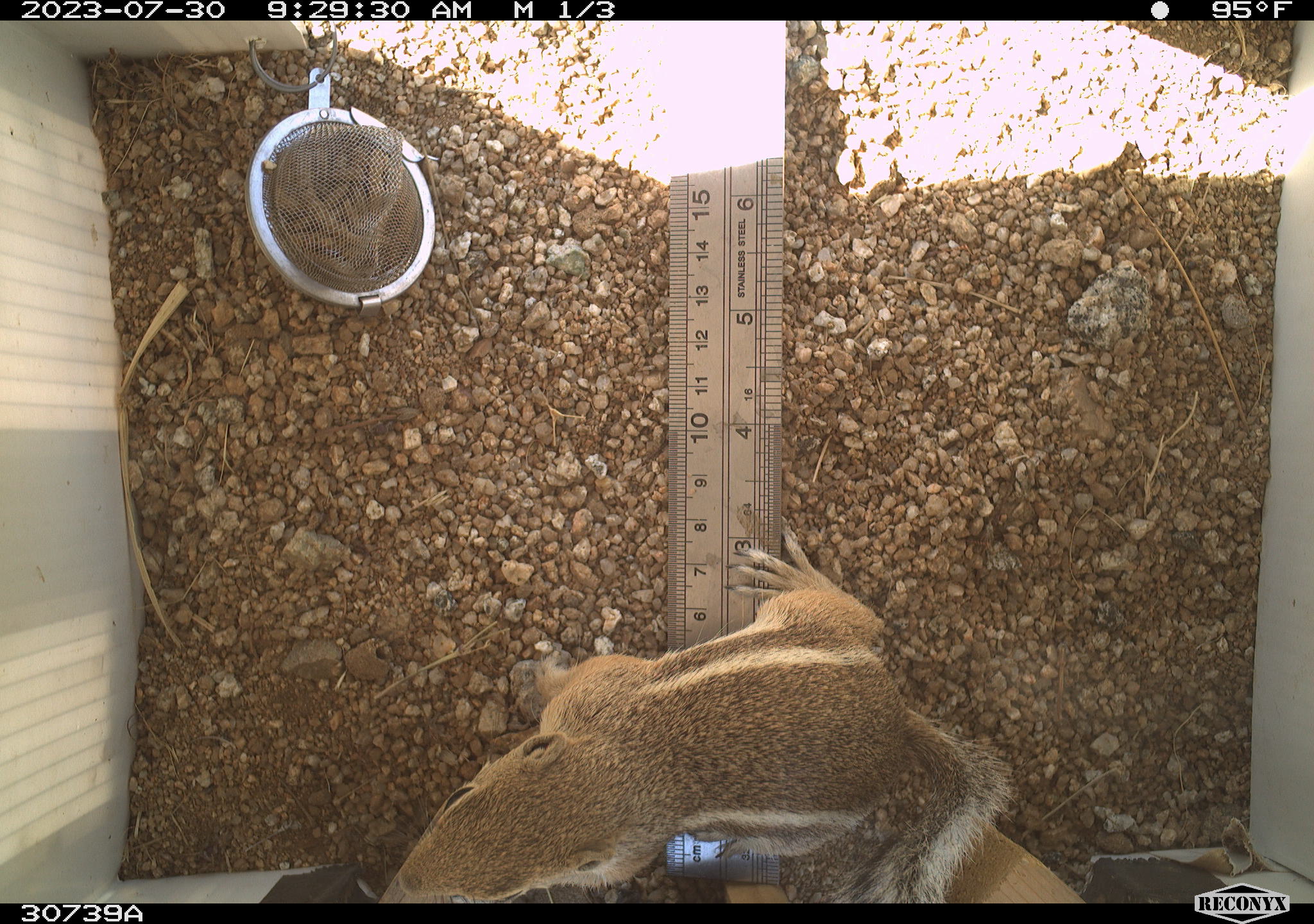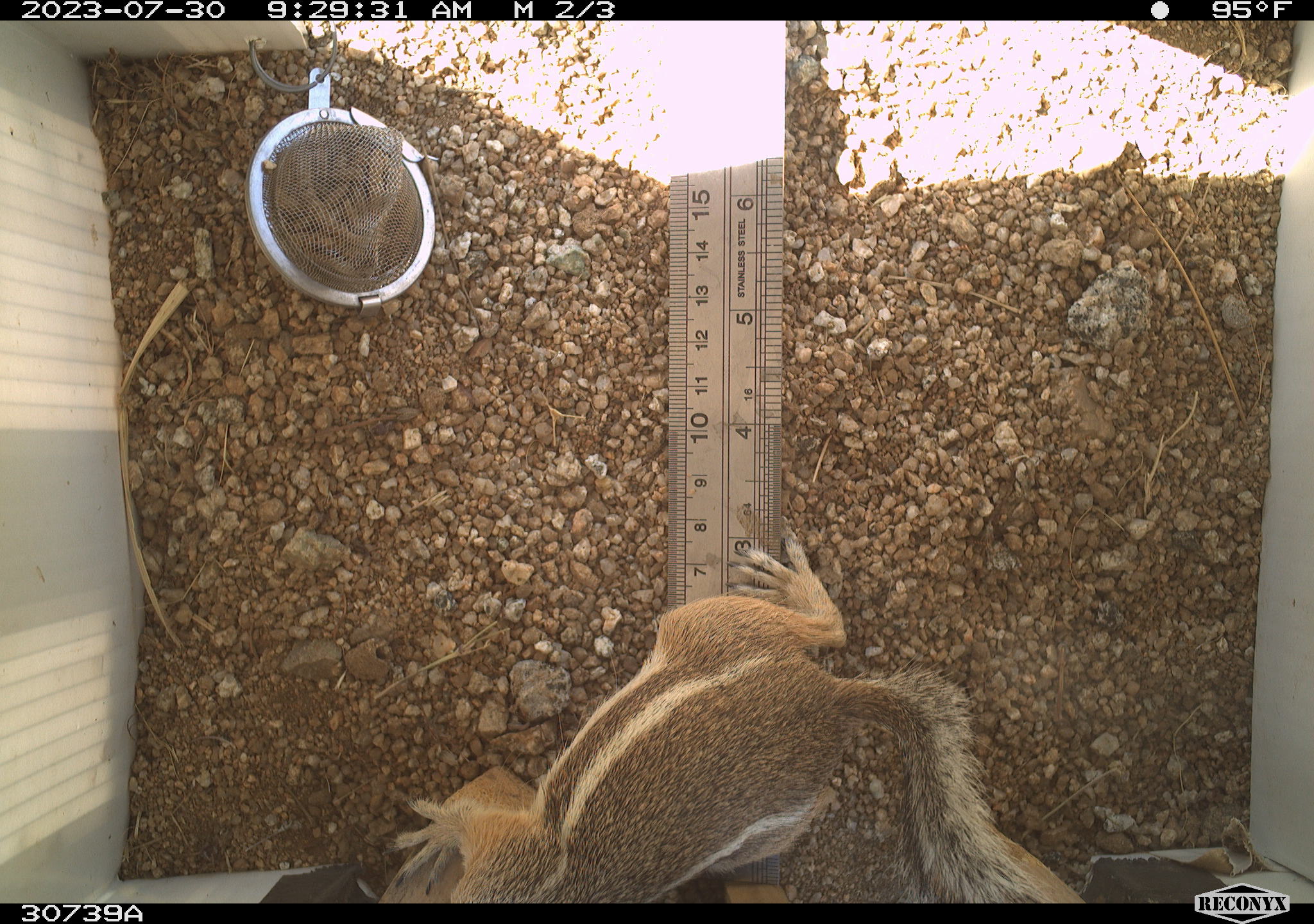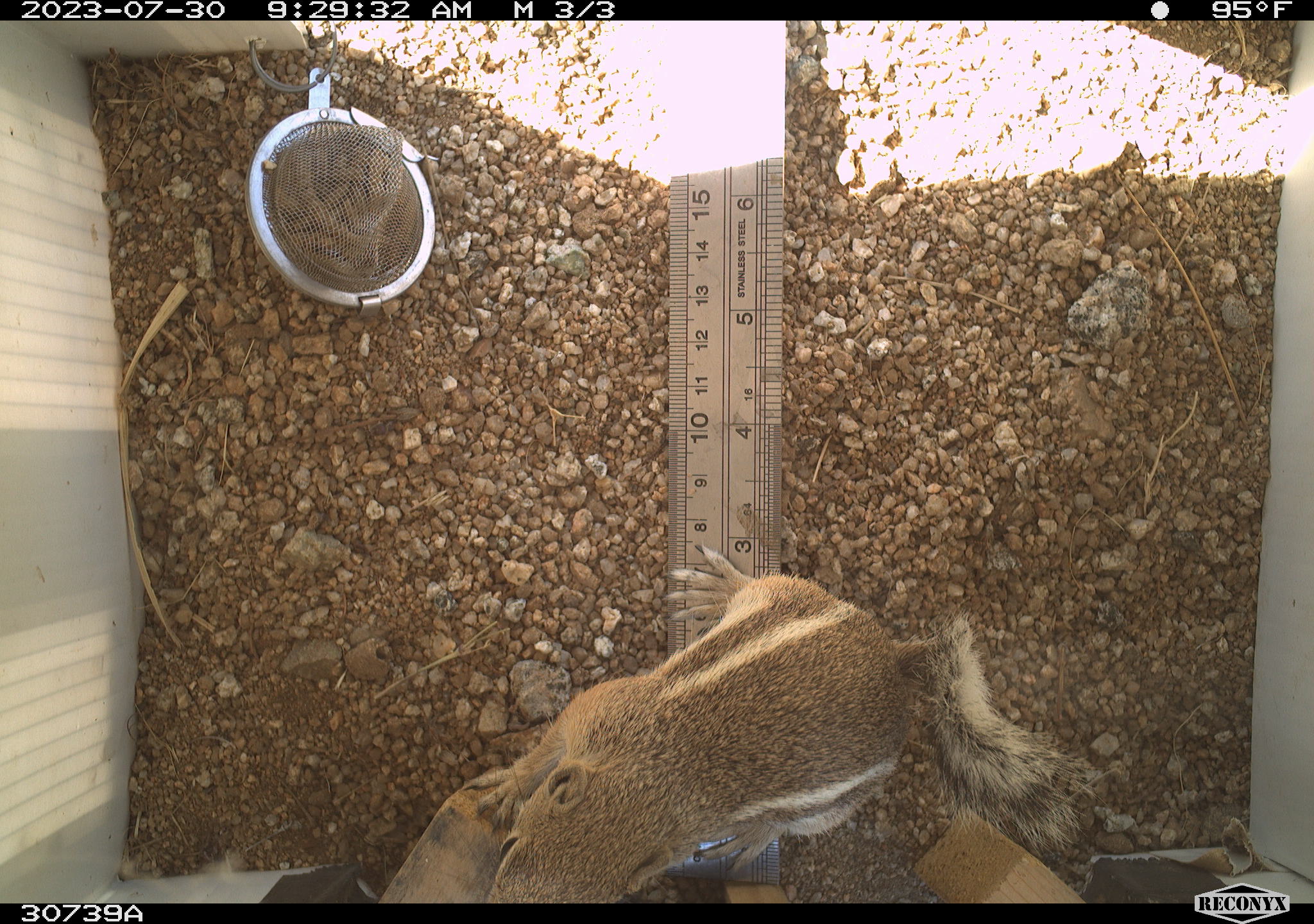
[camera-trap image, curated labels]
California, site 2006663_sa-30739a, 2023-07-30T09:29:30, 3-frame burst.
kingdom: Animalia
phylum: Chordata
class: Mammalia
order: Rodentia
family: Sciuridae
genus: Ammospermophilus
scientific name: Ammospermophilus leucurus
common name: white-tailed antelope squirrel